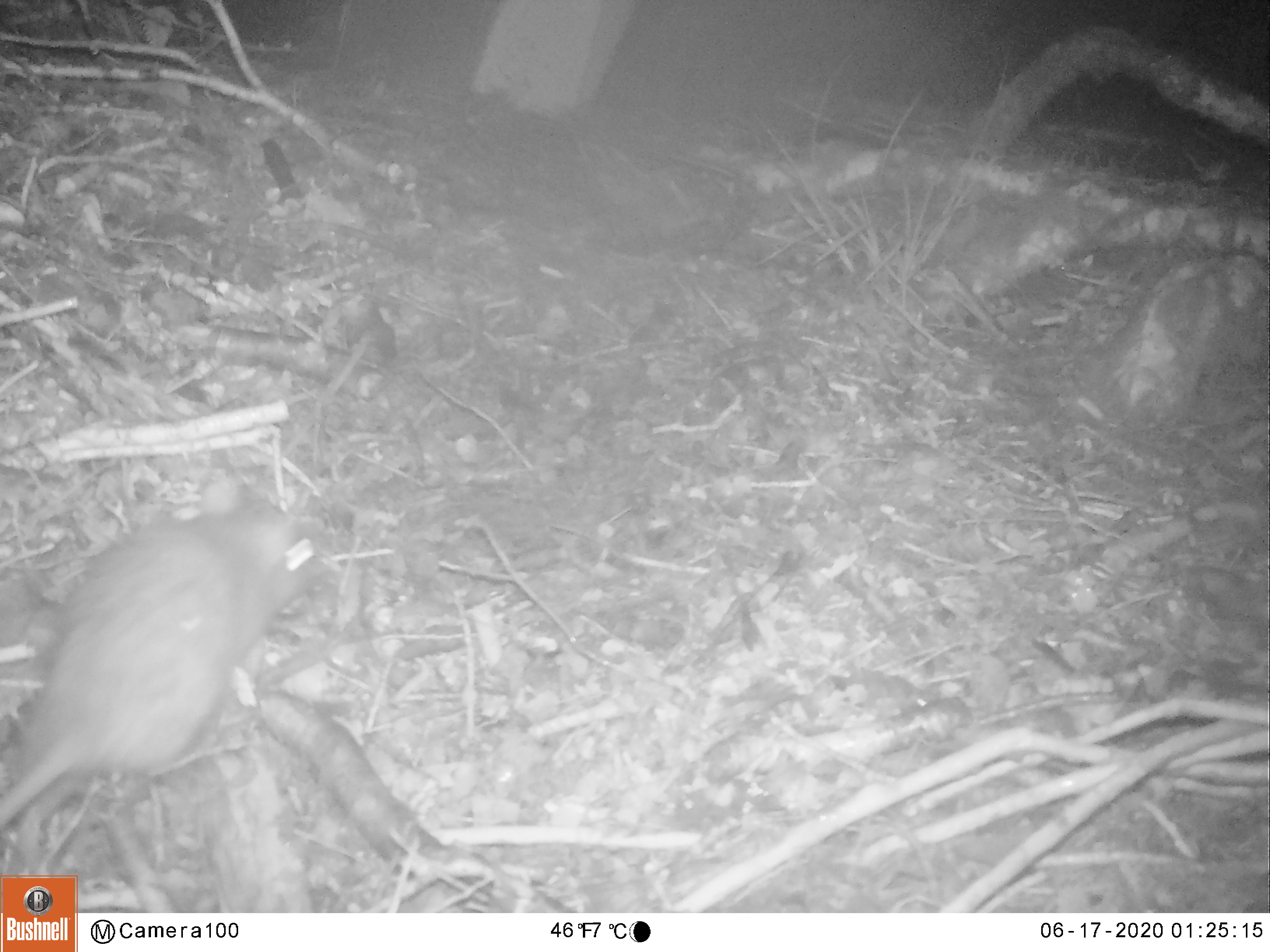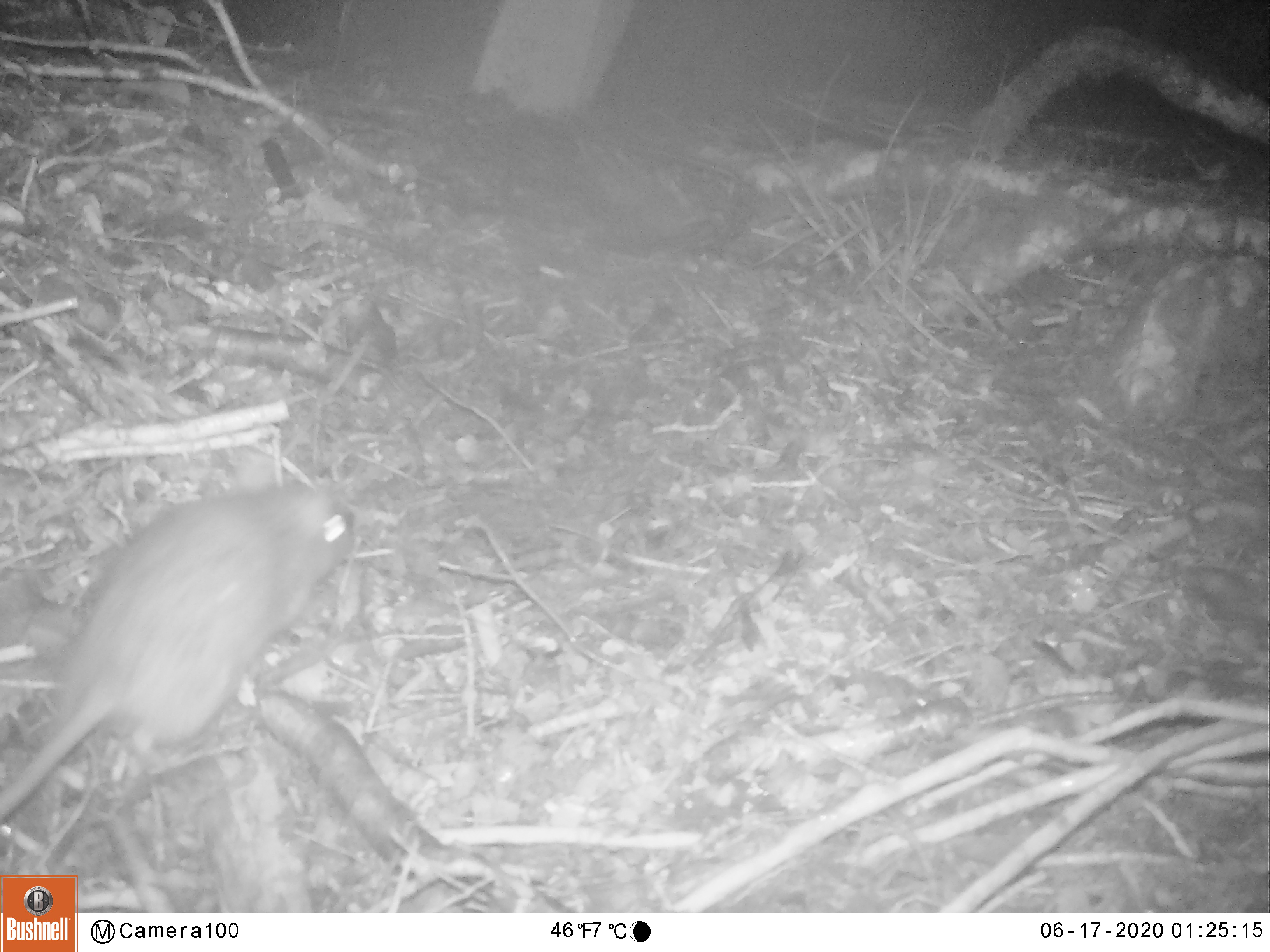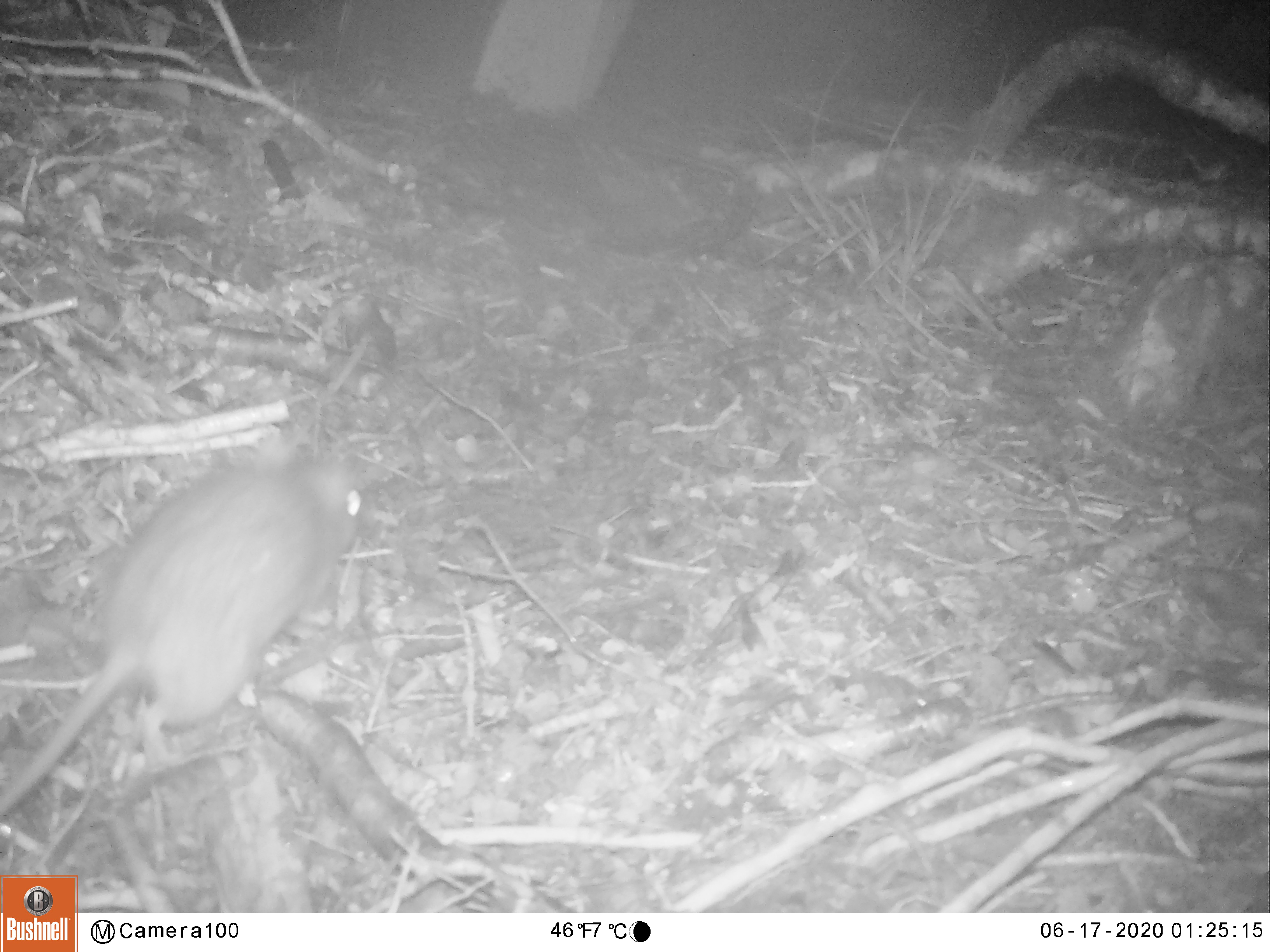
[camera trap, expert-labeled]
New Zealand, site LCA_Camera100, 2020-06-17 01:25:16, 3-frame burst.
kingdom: Animalia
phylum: Chordata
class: Mammalia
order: Rodentia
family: Muridae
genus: Rattus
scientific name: Rattus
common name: rat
Rat (Rattus).